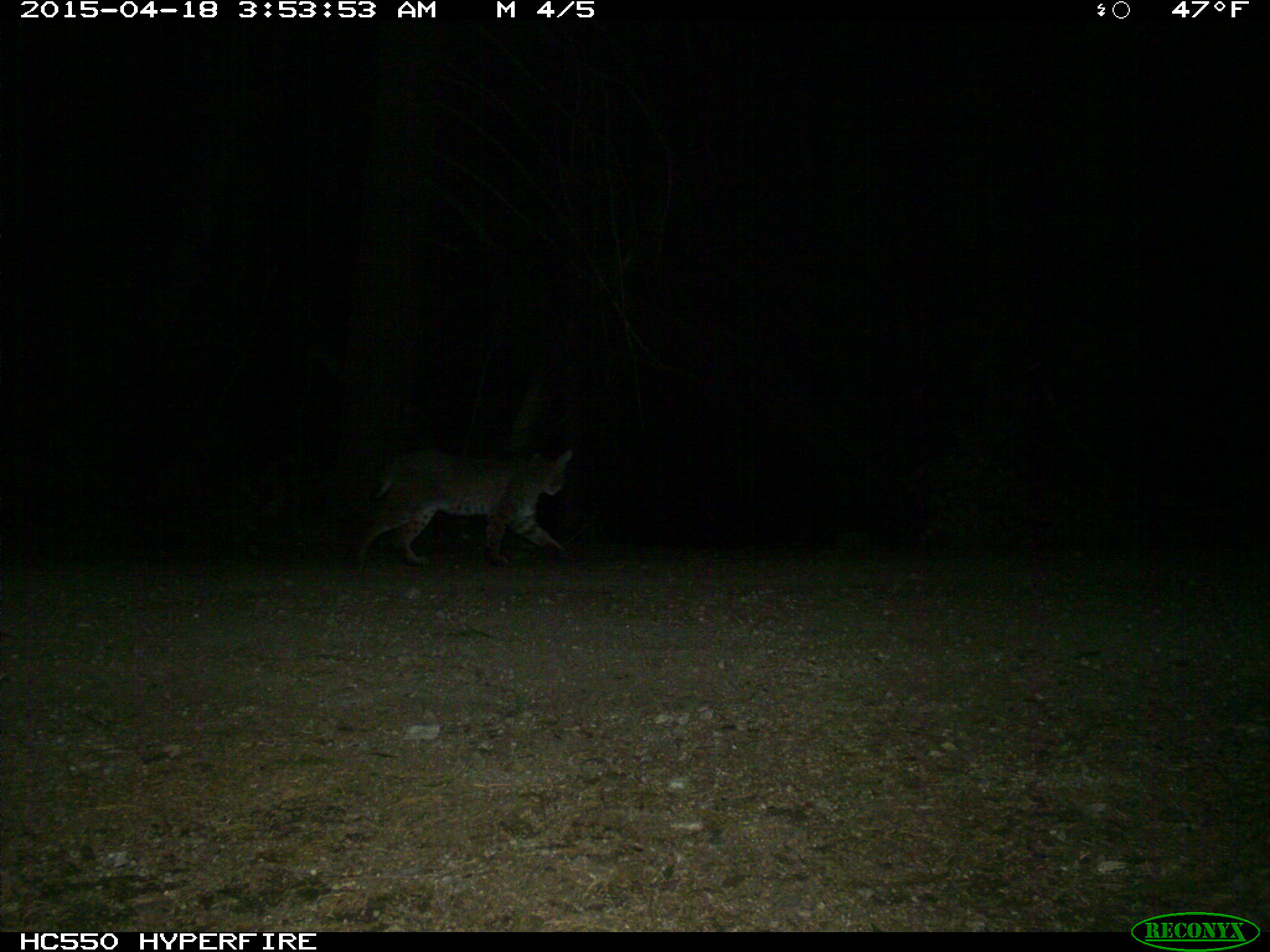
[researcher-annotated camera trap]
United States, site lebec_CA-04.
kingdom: Animalia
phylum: Chordata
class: Mammalia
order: Carnivora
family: Felidae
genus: Lynx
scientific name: Lynx rufus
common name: bobcat